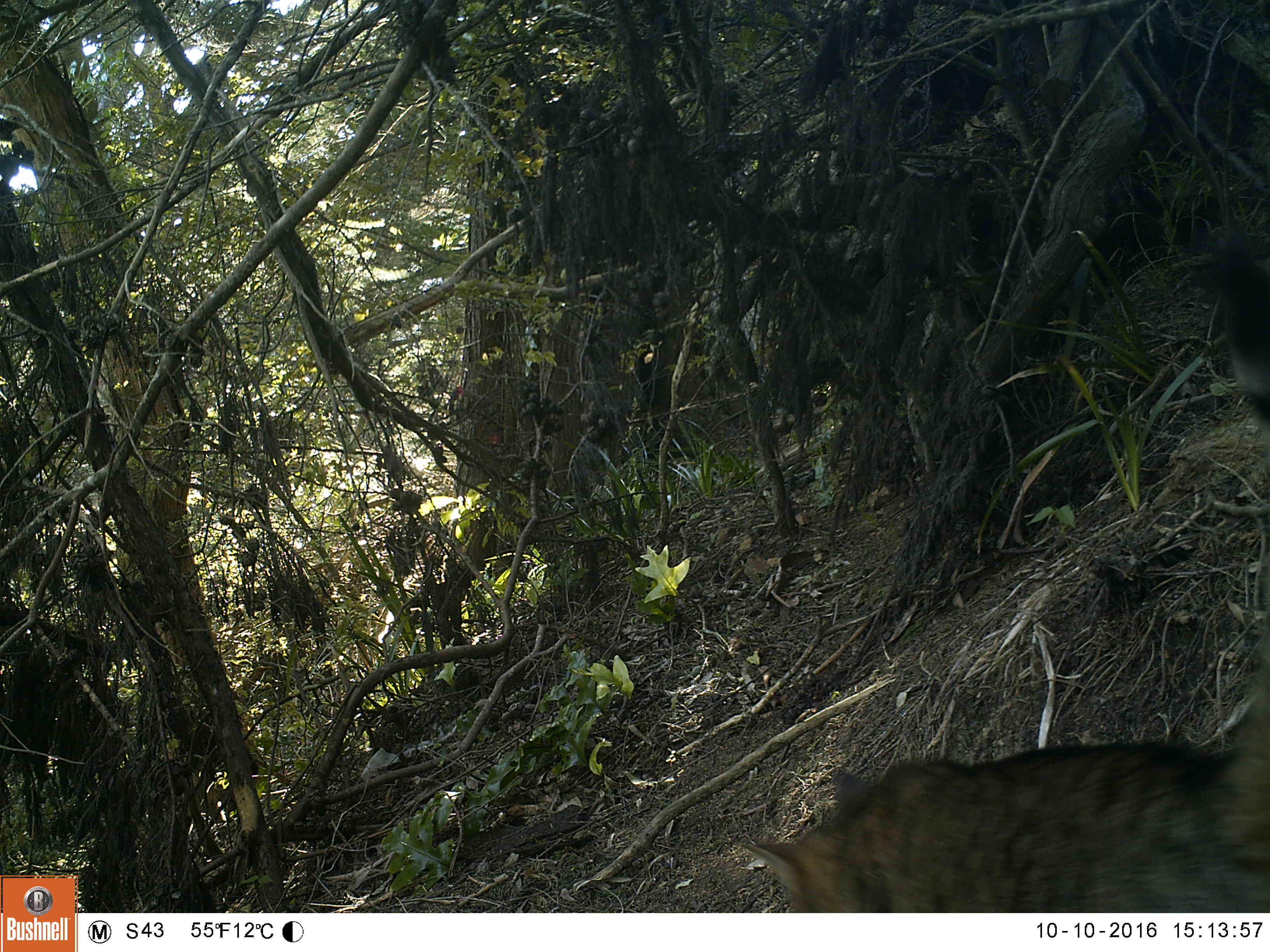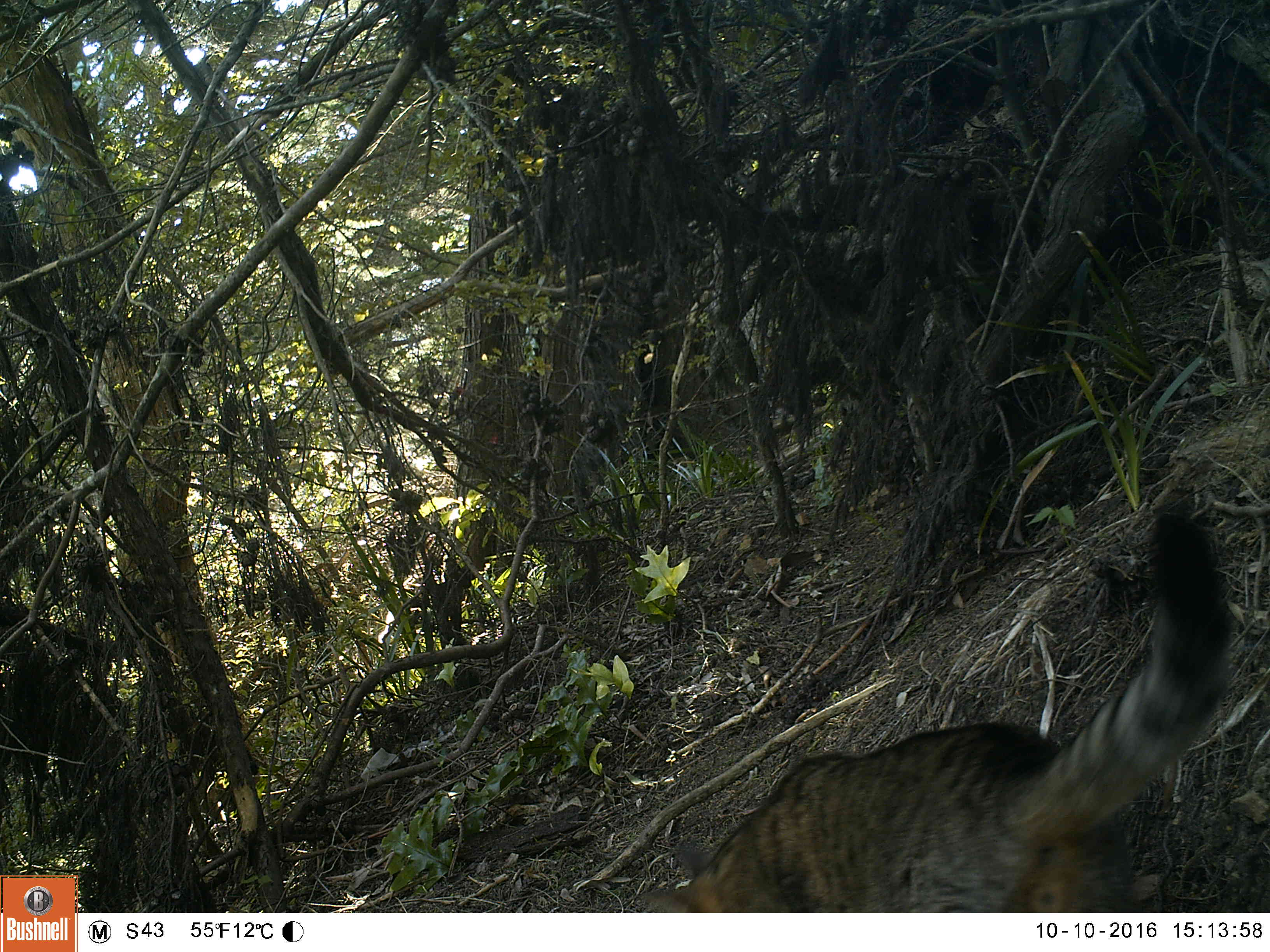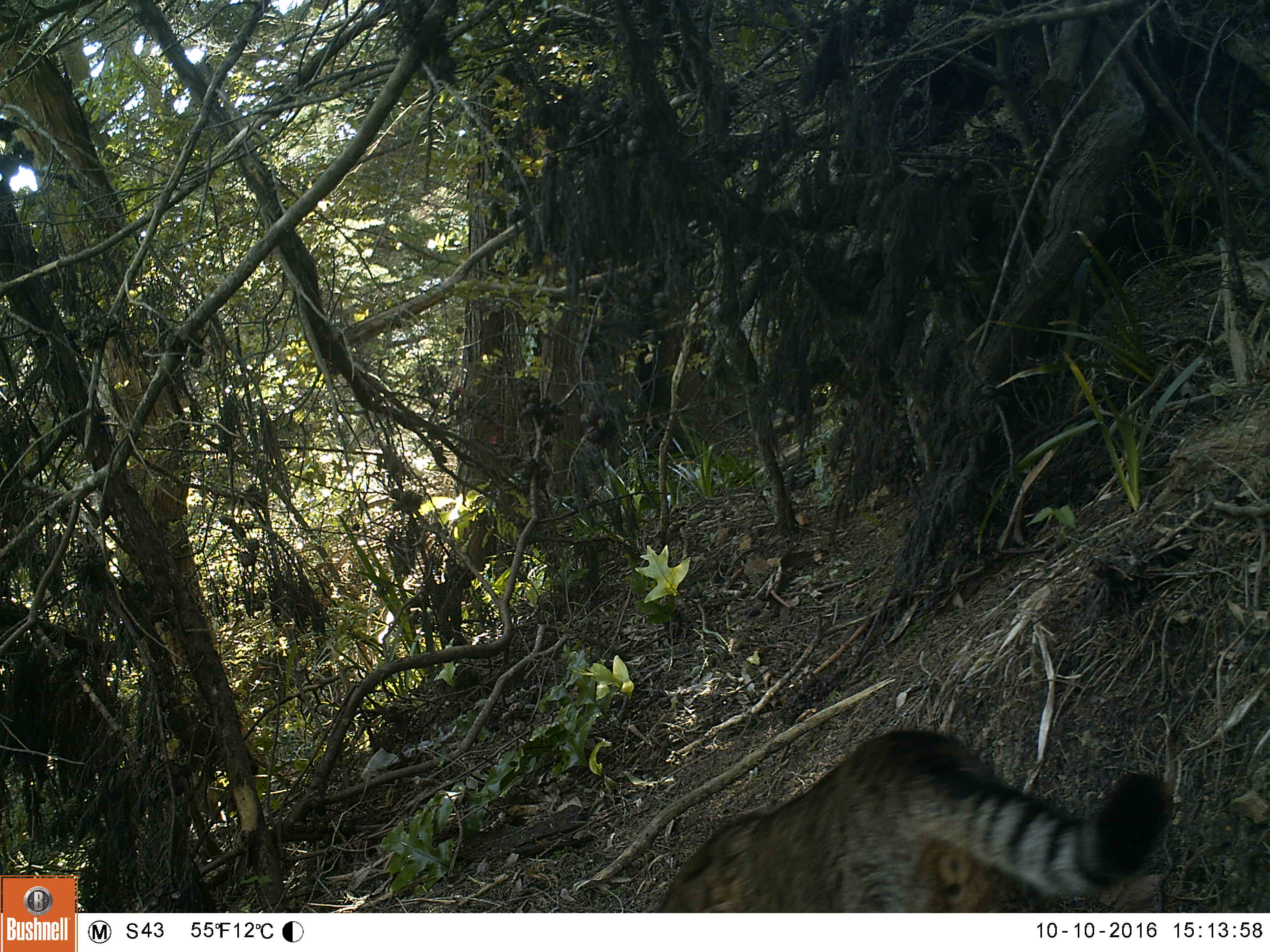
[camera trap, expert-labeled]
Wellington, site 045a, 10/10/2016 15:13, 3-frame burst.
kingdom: Animalia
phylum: Chordata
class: Mammalia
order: Carnivora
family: Felidae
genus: Felis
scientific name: Felis catus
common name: cat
Cat (Felis catus).